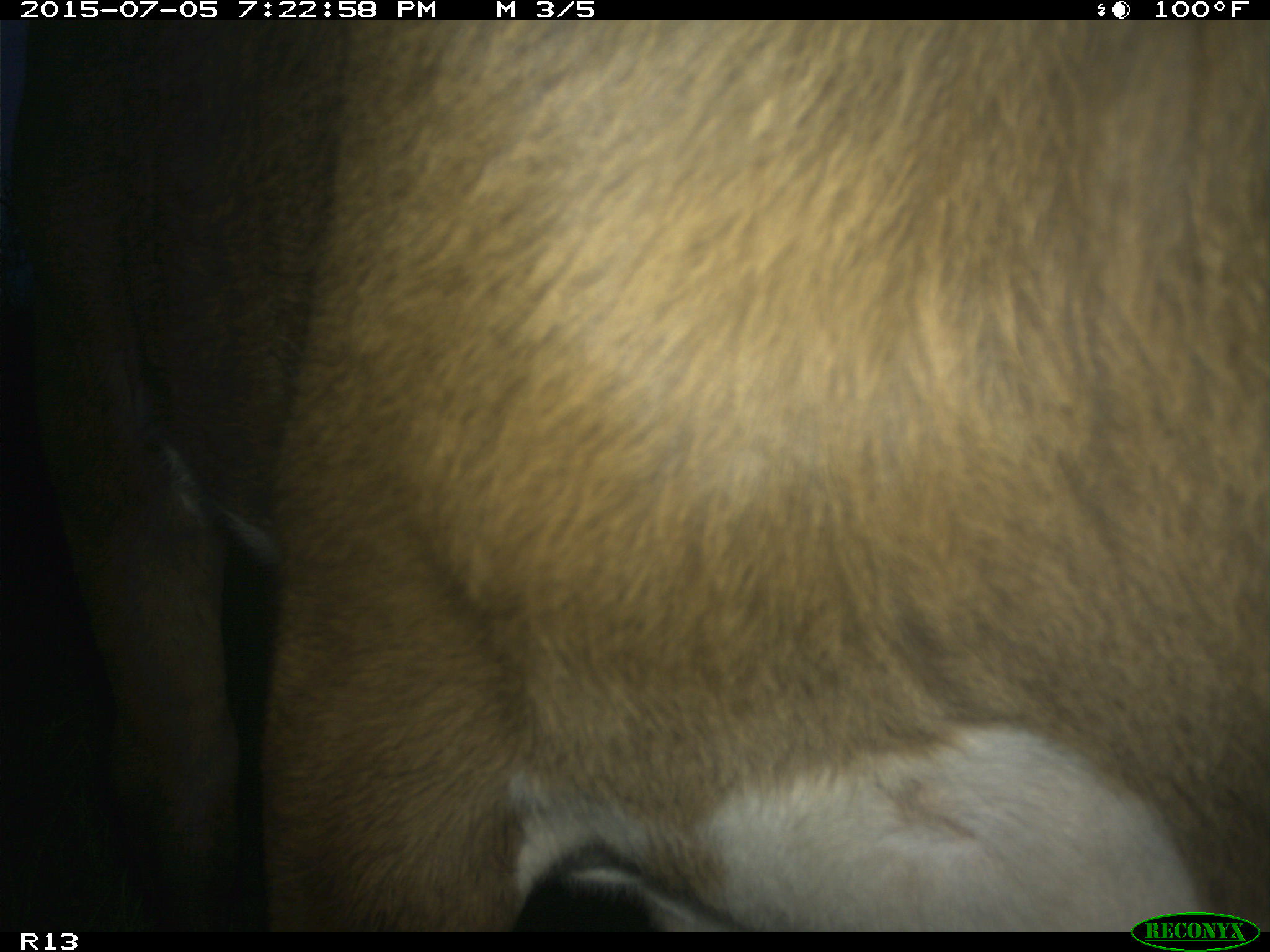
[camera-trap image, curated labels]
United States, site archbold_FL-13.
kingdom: Animalia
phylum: Chordata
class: Mammalia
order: Artiodactyla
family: Bovidae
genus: Bos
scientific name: Bos taurus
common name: domestic cow